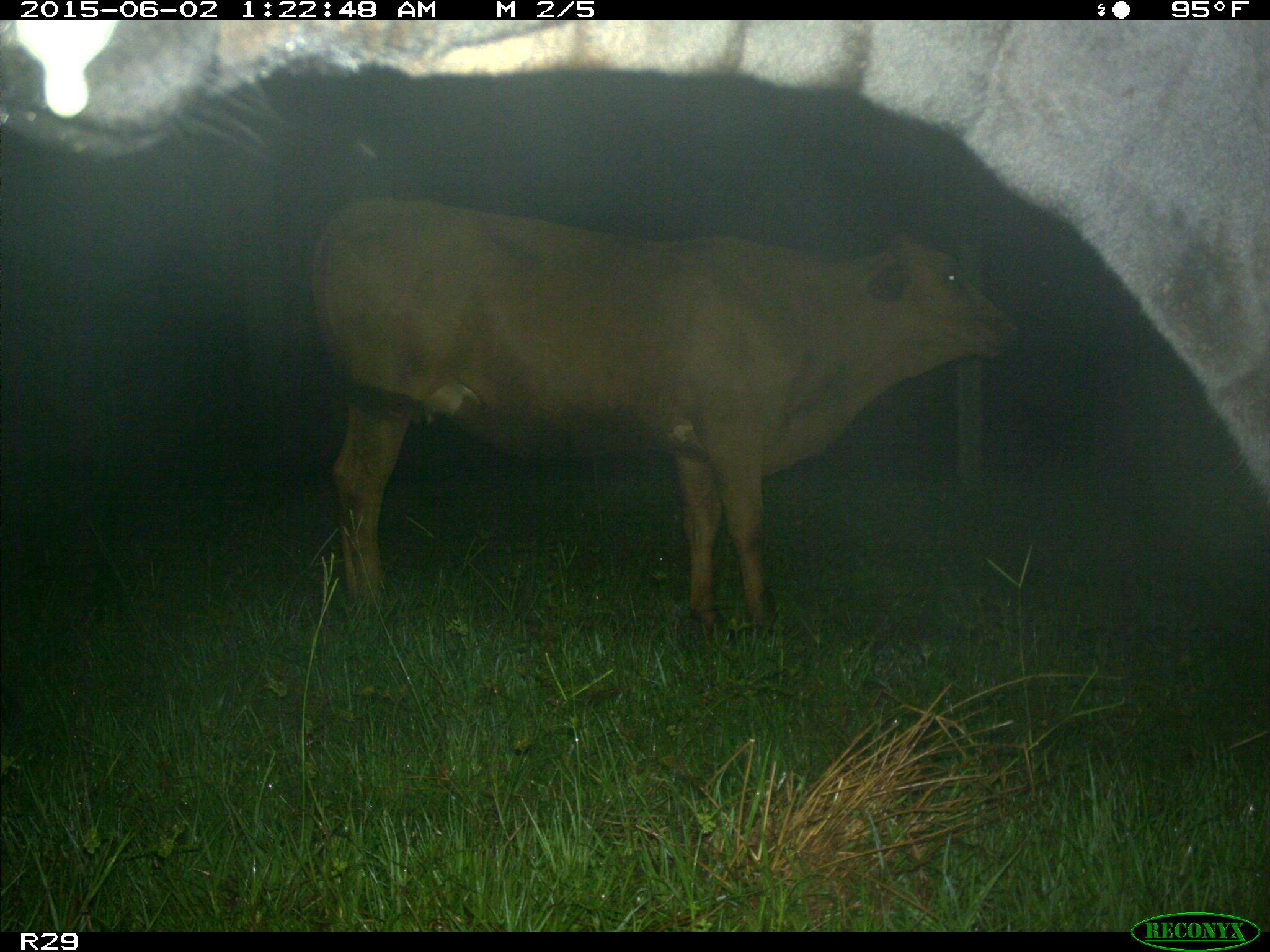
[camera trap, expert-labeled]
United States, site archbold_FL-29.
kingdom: Animalia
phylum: Chordata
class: Mammalia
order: Artiodactyla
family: Bovidae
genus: Bos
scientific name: Bos taurus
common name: domestic cow